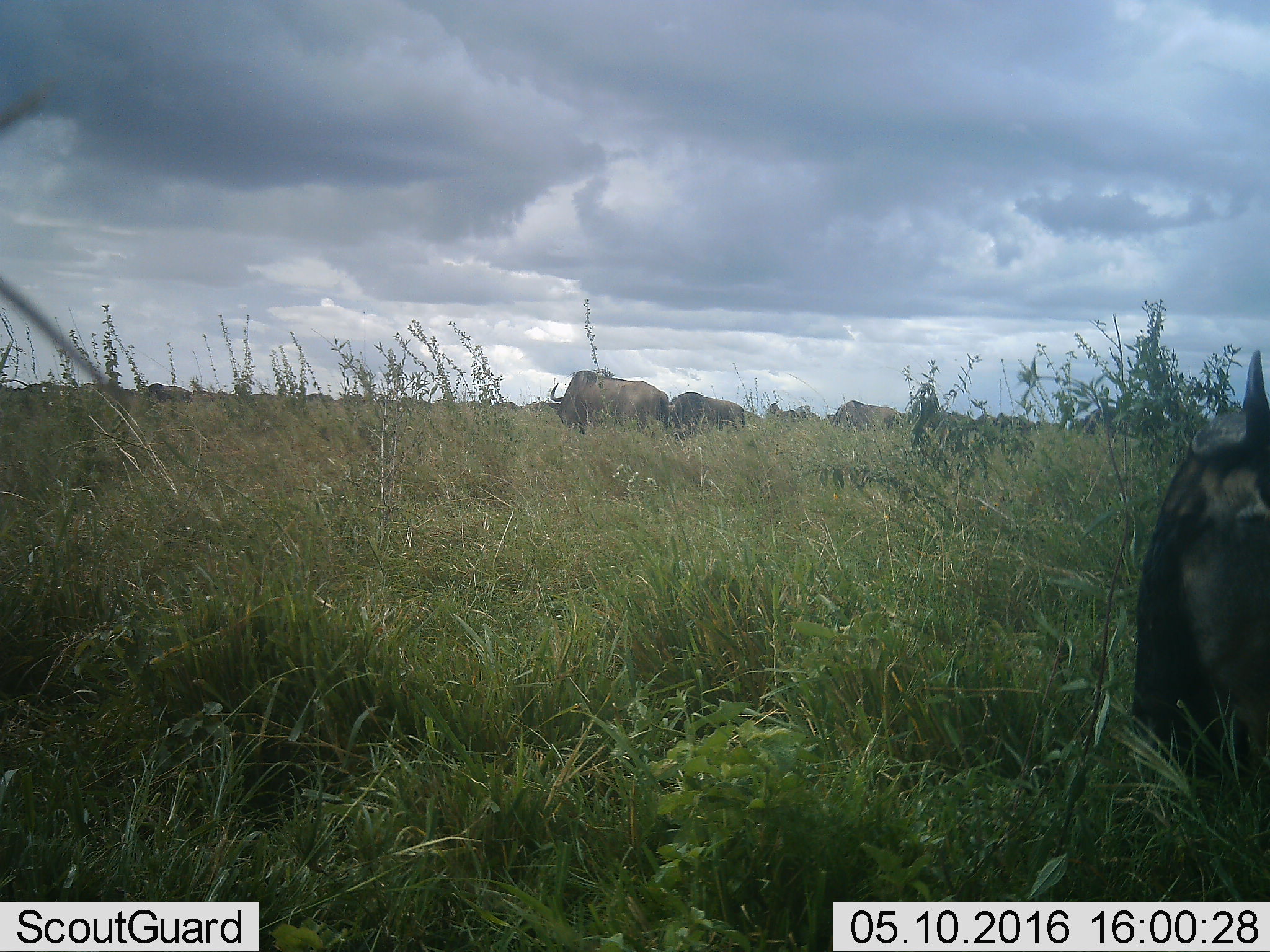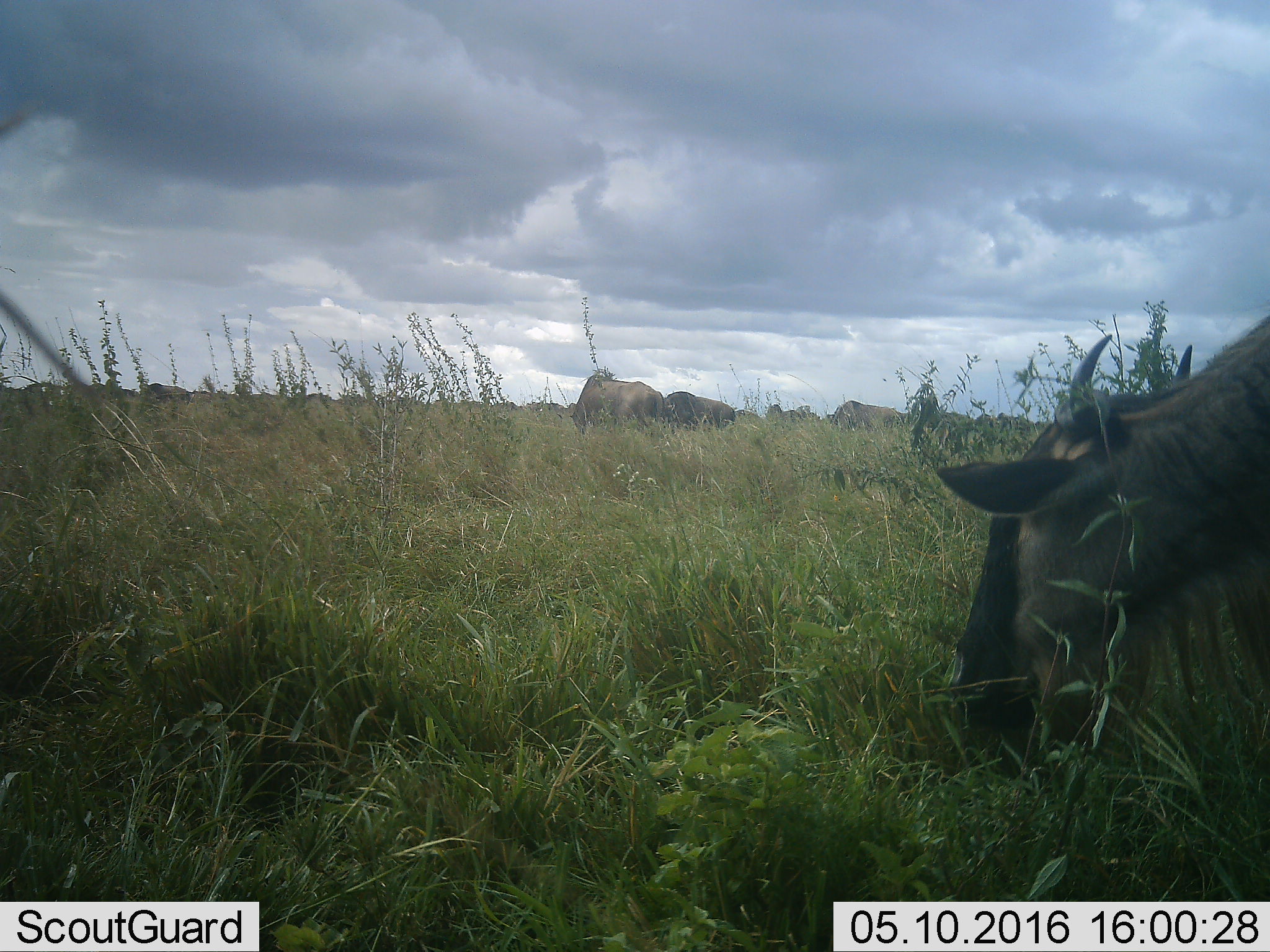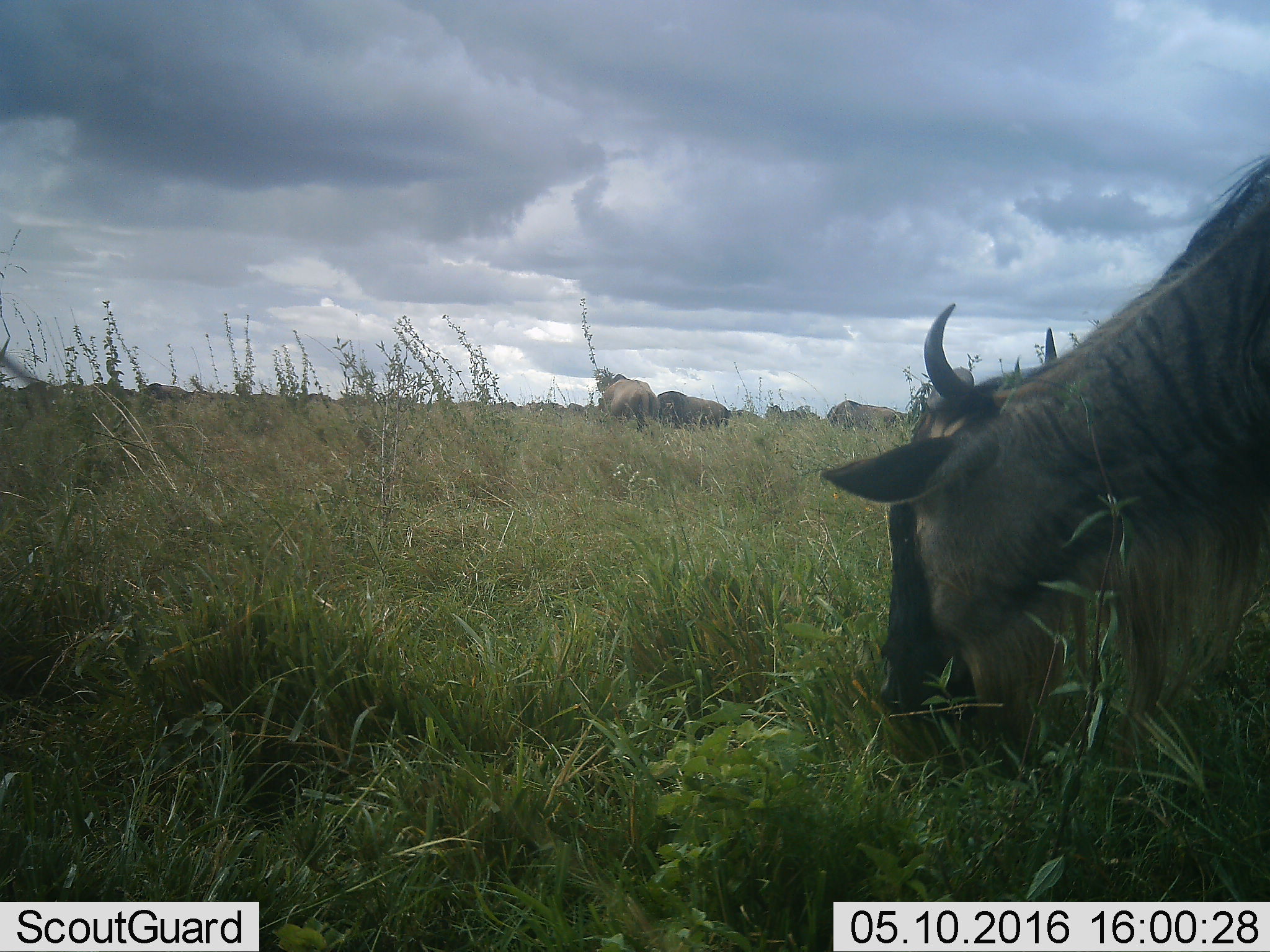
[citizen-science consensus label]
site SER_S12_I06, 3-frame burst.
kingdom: Animalia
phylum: Chordata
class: Mammalia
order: Artiodactyla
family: Bovidae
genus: Connochaetes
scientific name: Connochaetes taurinus taurinus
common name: blue wildebeest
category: wildebeestblue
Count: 11-50.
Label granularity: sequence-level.